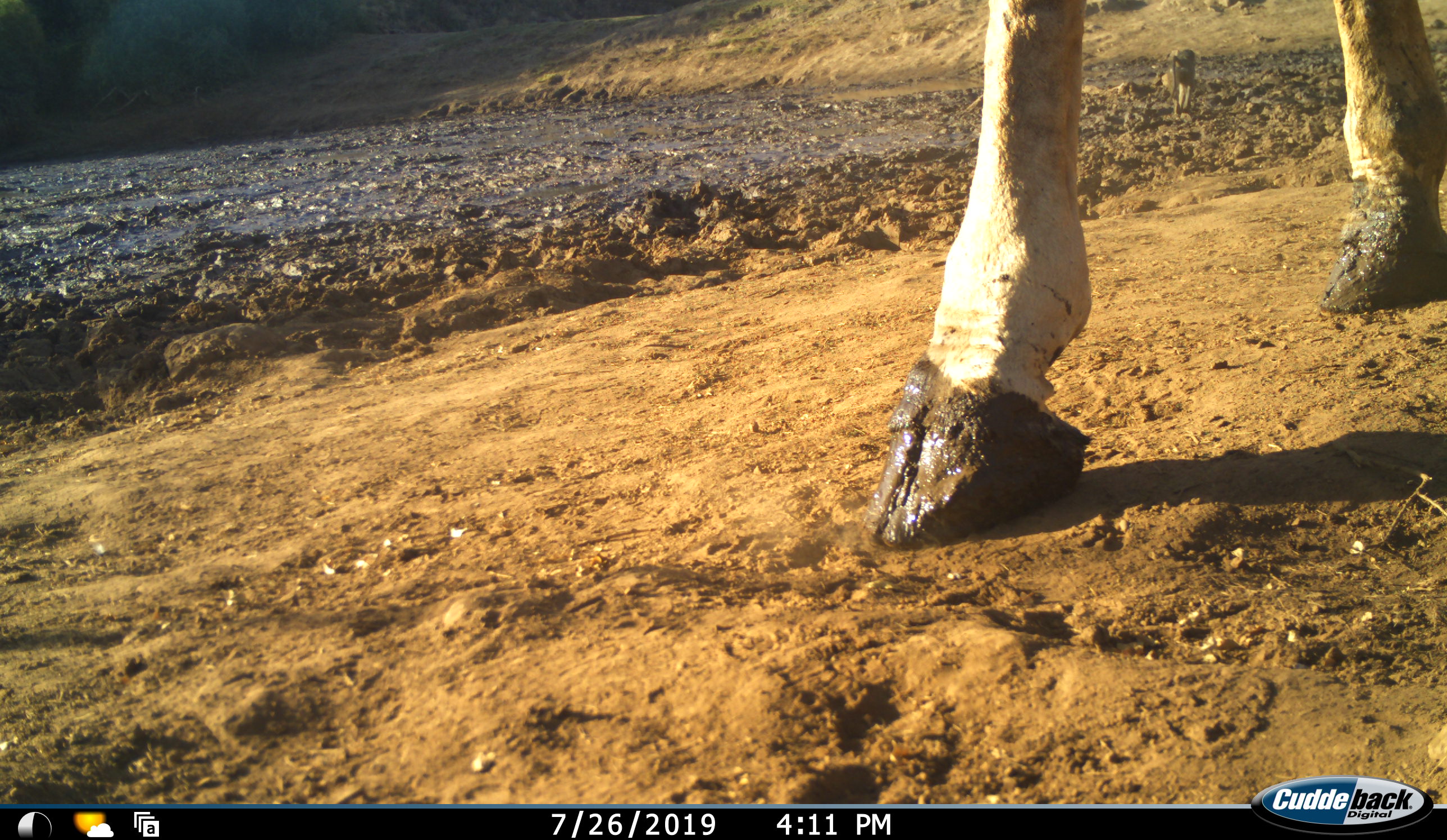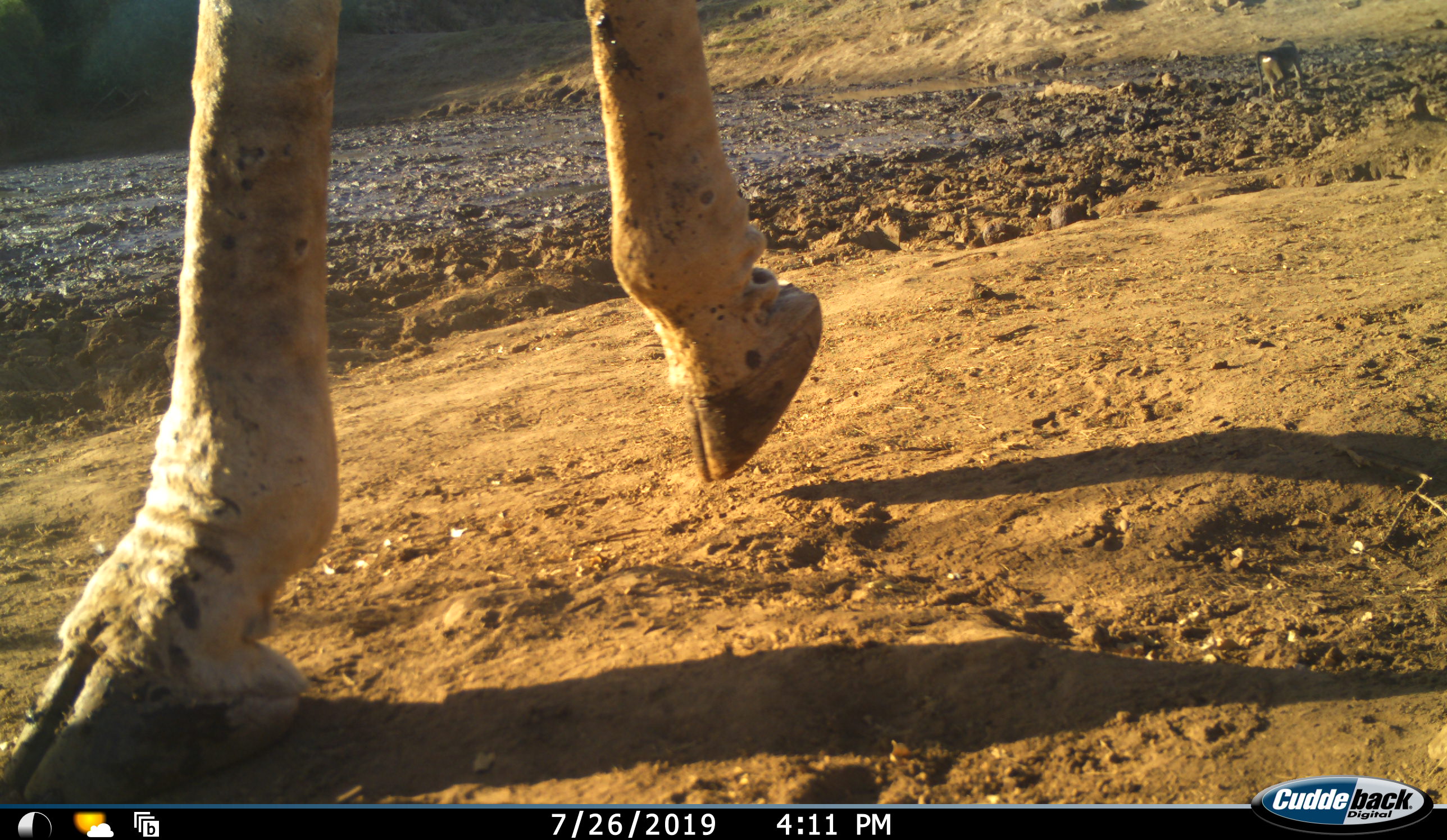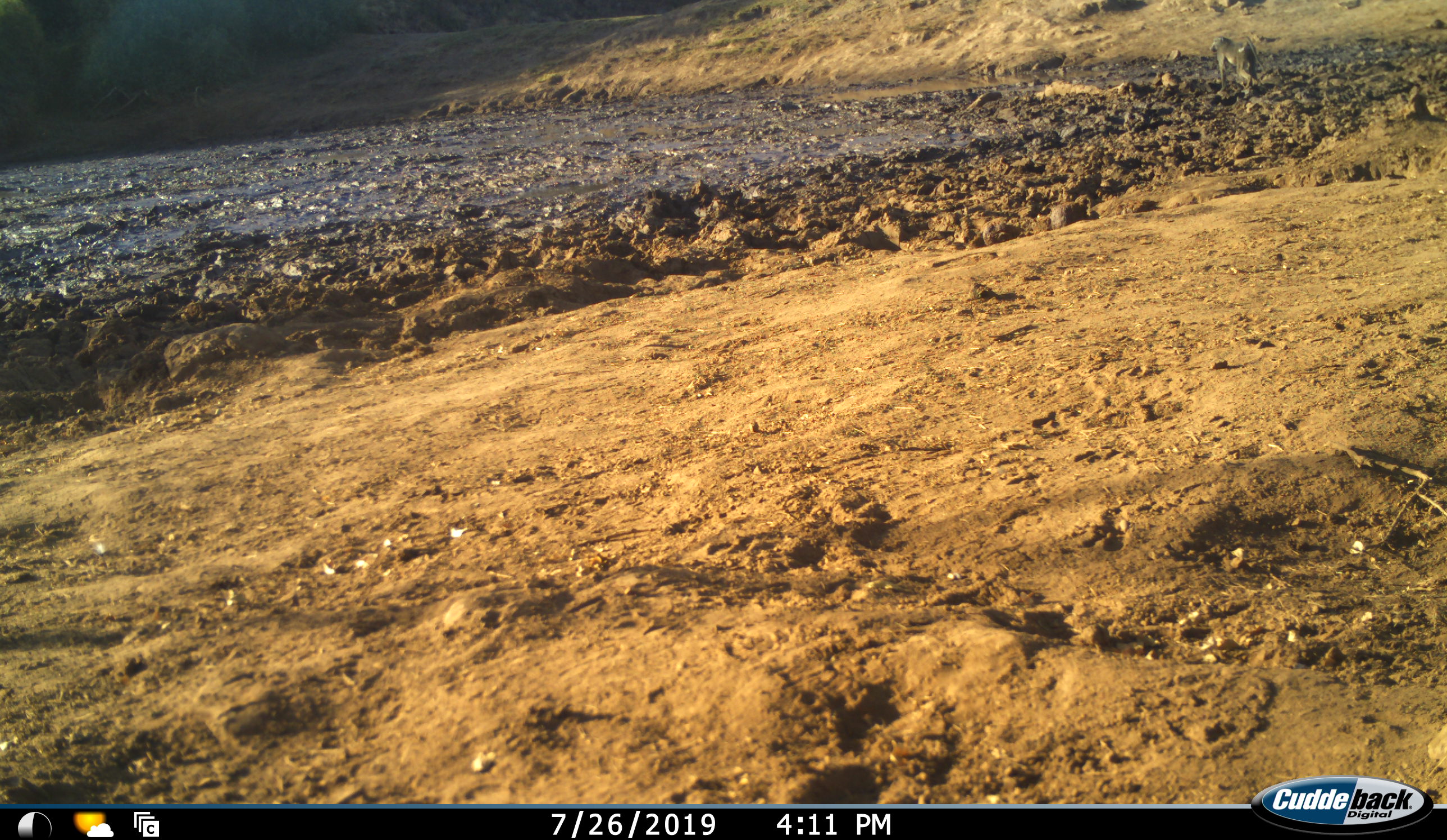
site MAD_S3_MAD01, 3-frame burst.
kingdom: Animalia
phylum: Chordata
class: Mammalia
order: Artiodactyla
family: Giraffidae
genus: Giraffa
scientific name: Giraffa camelopardalis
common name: giraffe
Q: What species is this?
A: Giraffe (Giraffa camelopardalis).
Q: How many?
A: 1.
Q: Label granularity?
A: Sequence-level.